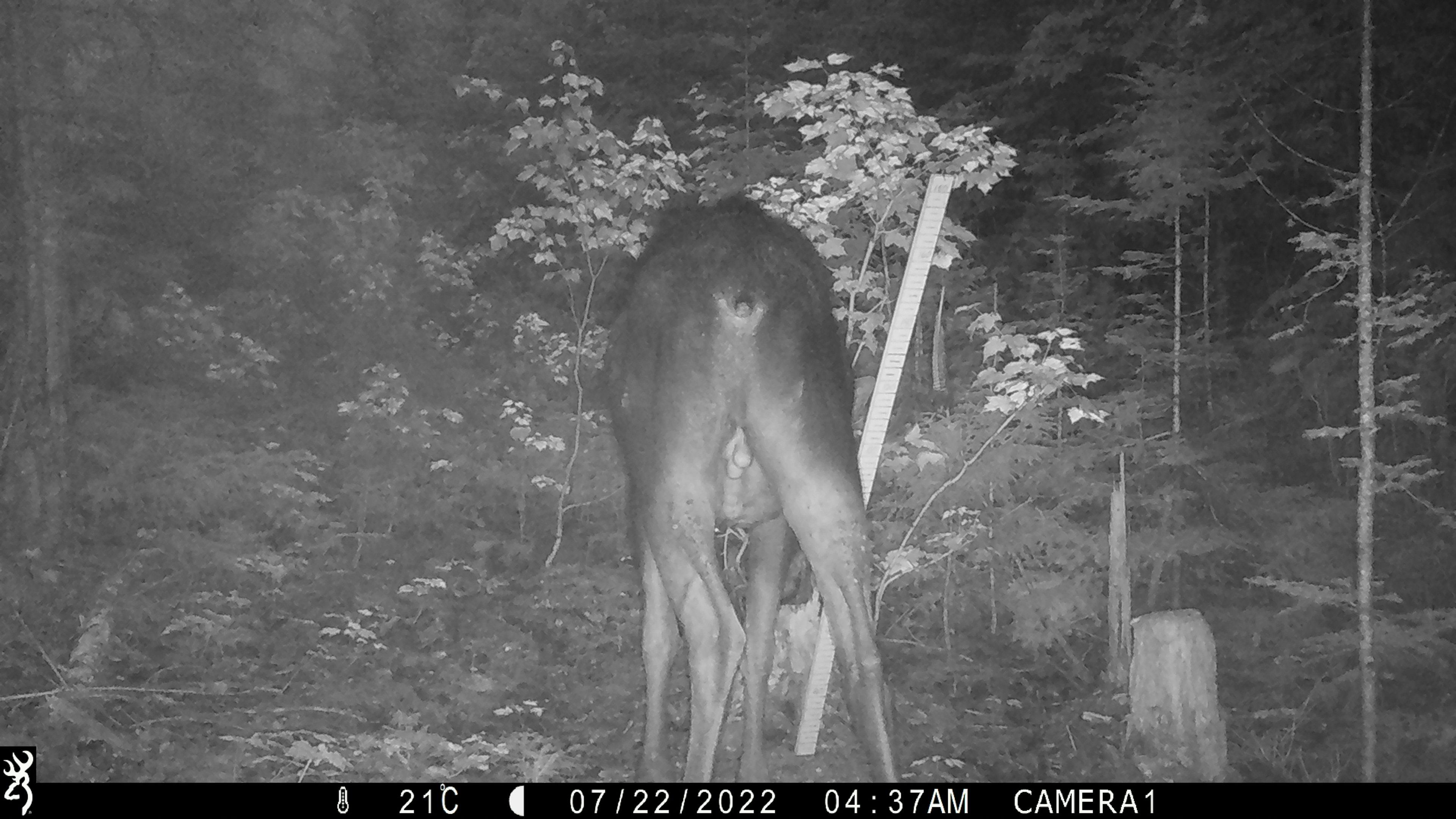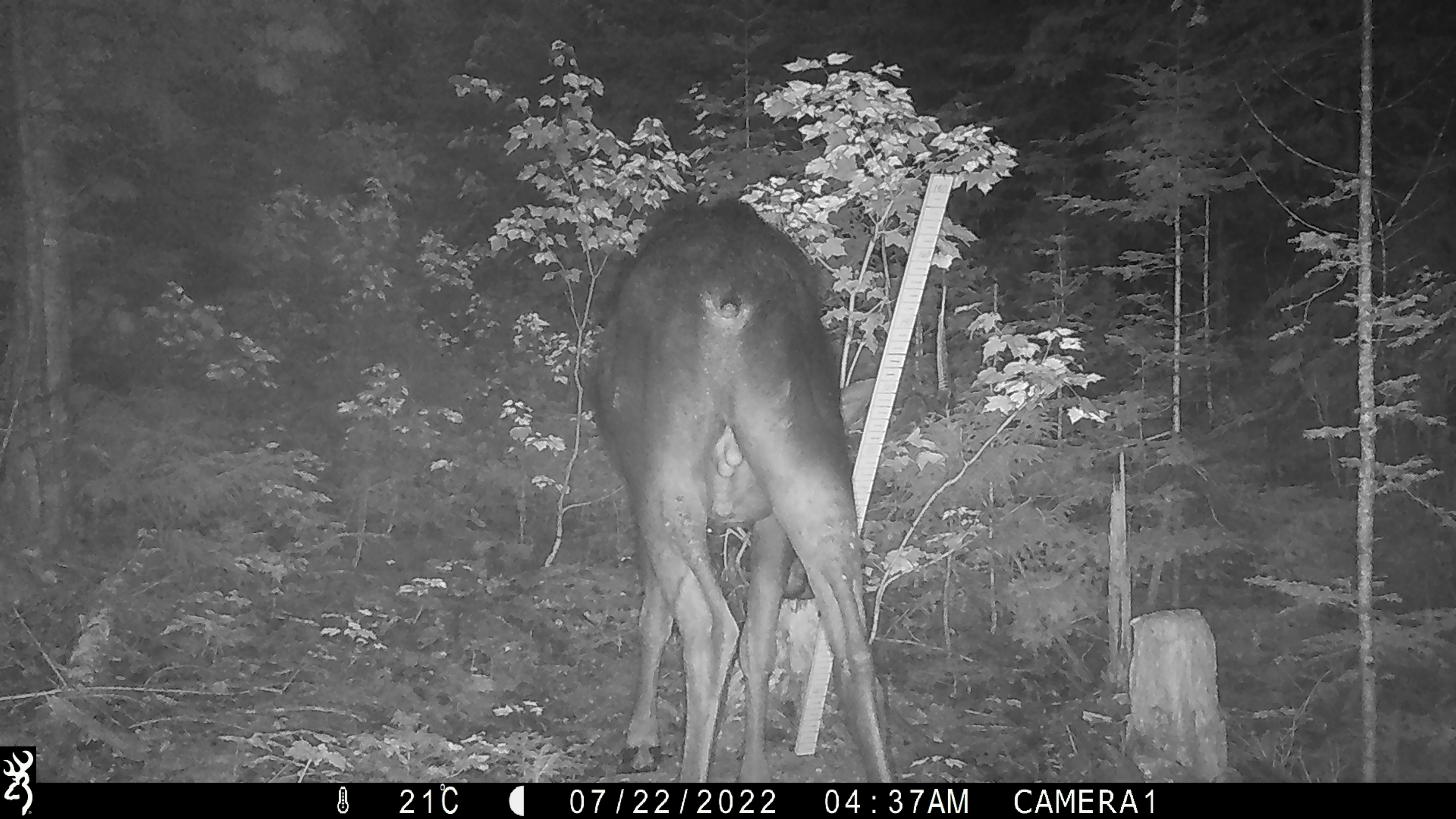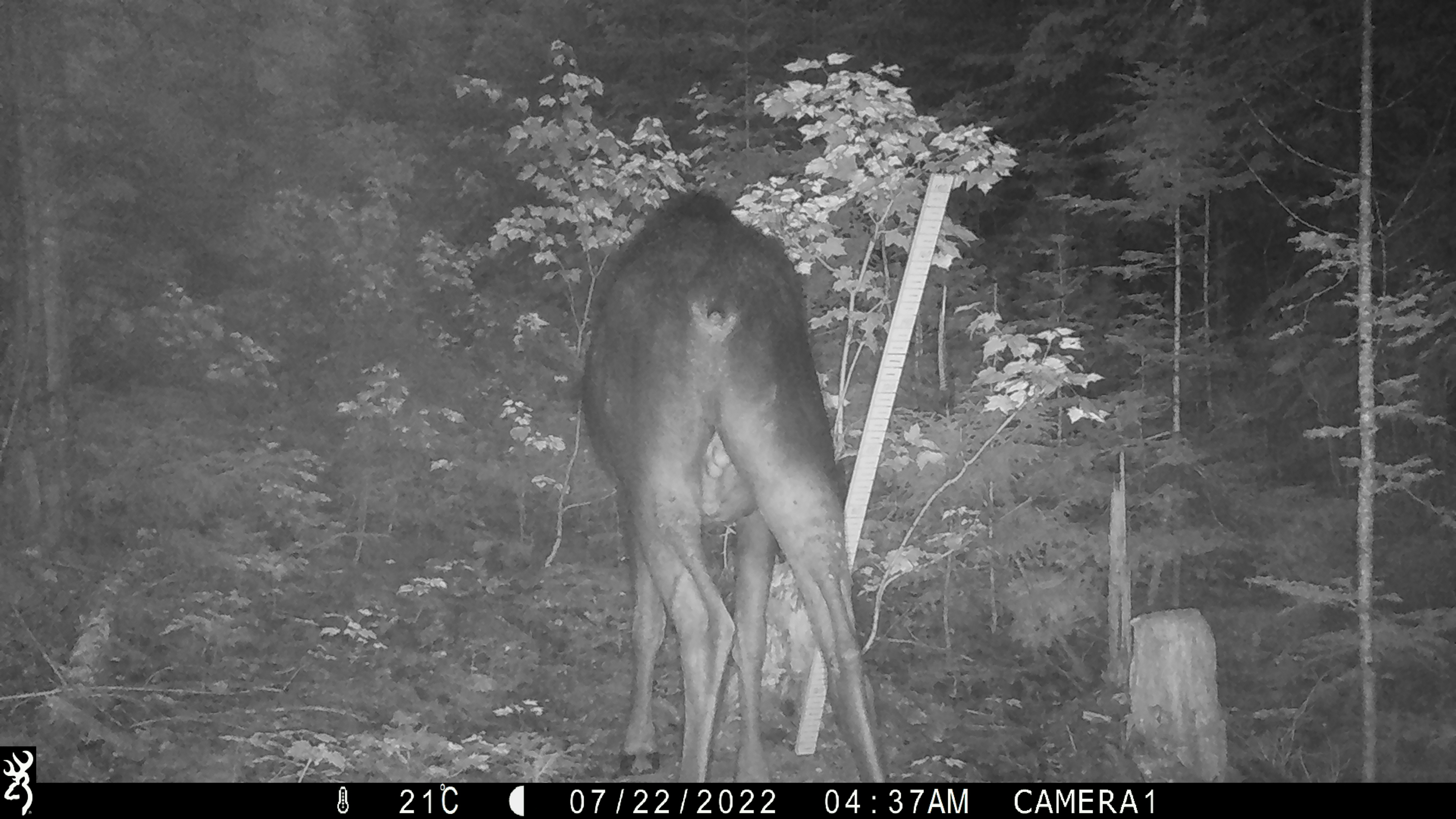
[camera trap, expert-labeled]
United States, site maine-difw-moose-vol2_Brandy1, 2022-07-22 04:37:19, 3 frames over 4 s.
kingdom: Animalia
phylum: Chordata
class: Mammalia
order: Artiodactyla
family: Cervidae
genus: Alces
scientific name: Alces alces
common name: moose